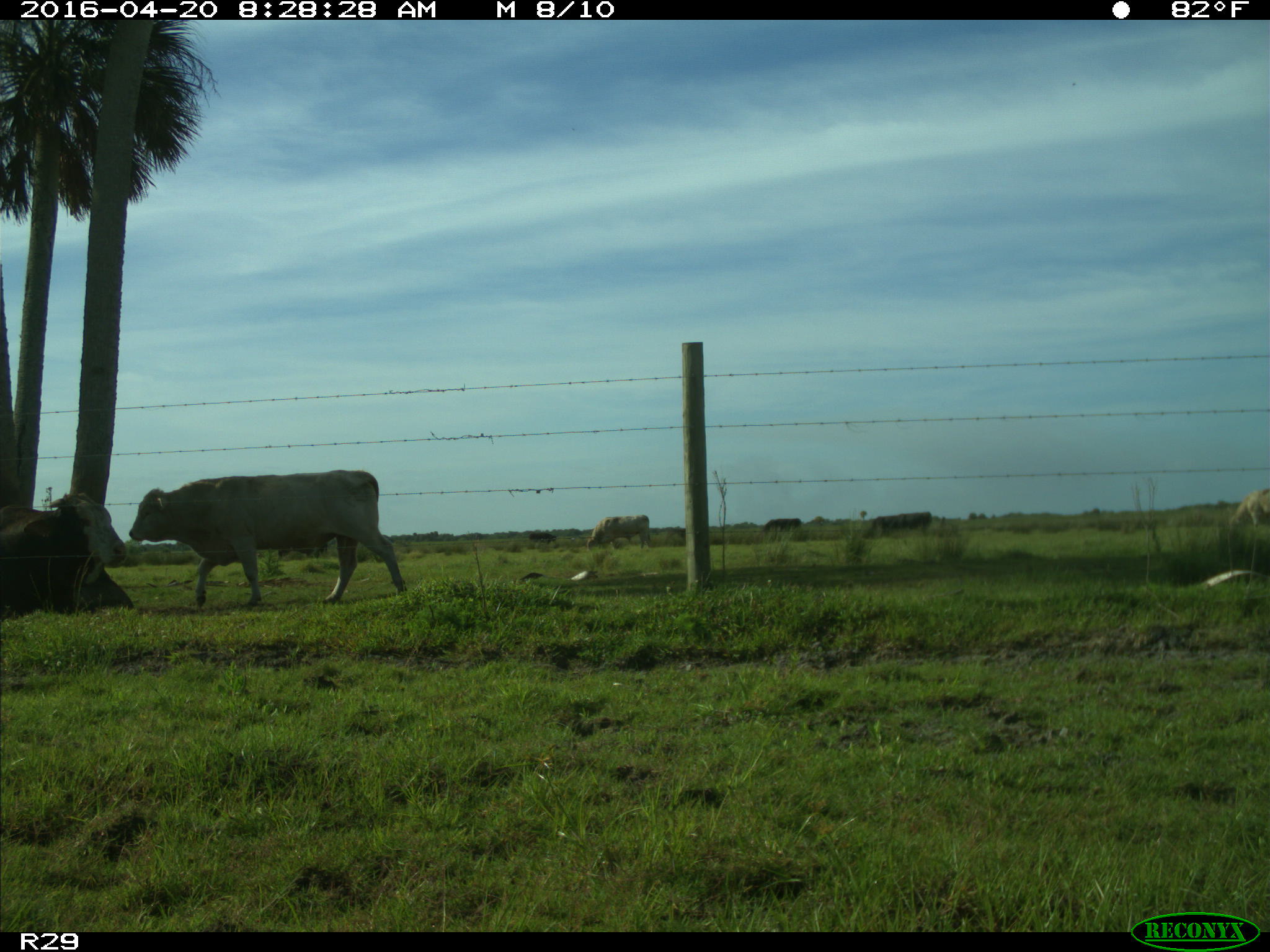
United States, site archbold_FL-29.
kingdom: Animalia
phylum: Chordata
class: Mammalia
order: Artiodactyla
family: Bovidae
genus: Bos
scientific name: Bos taurus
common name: domestic cow